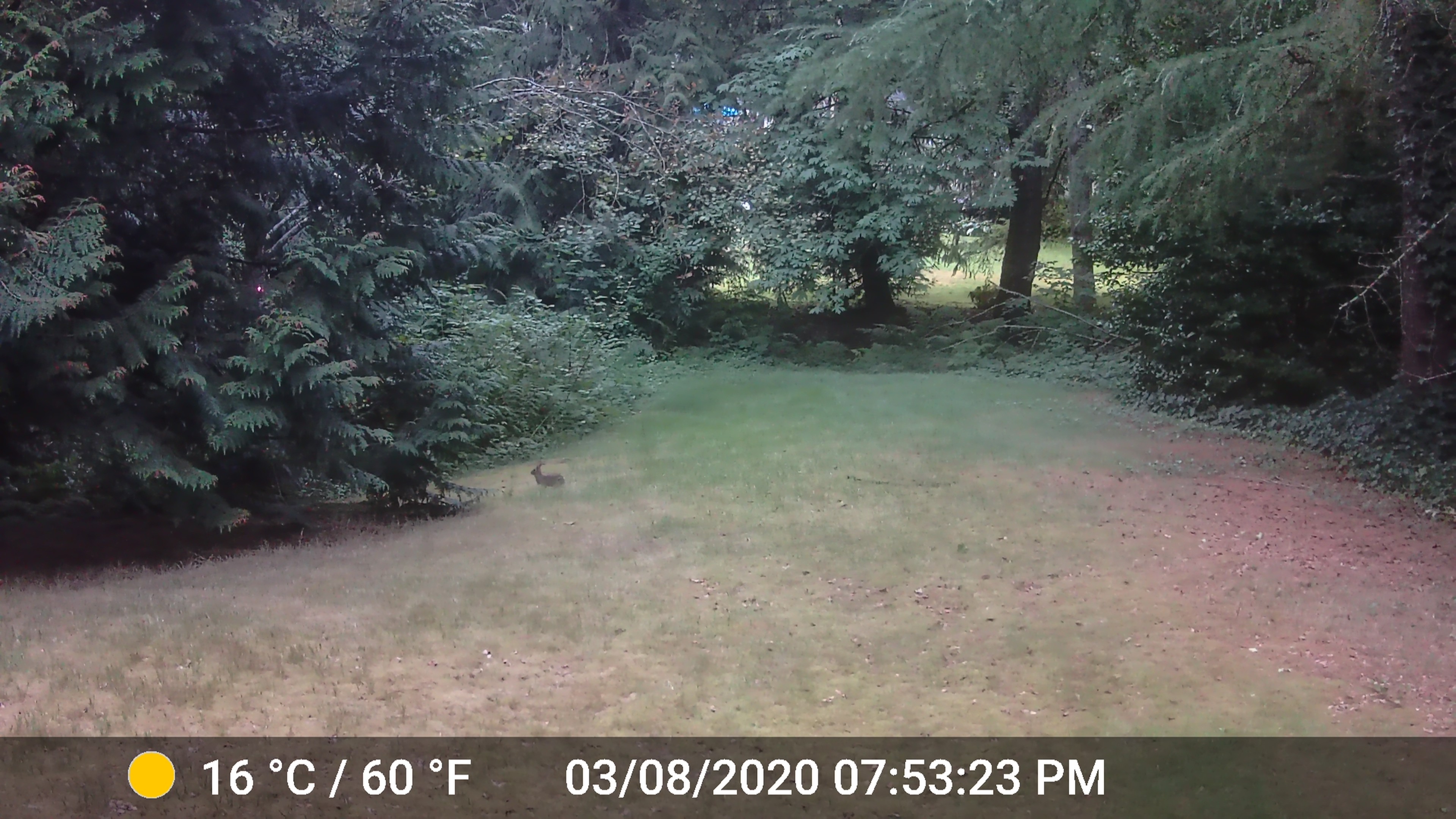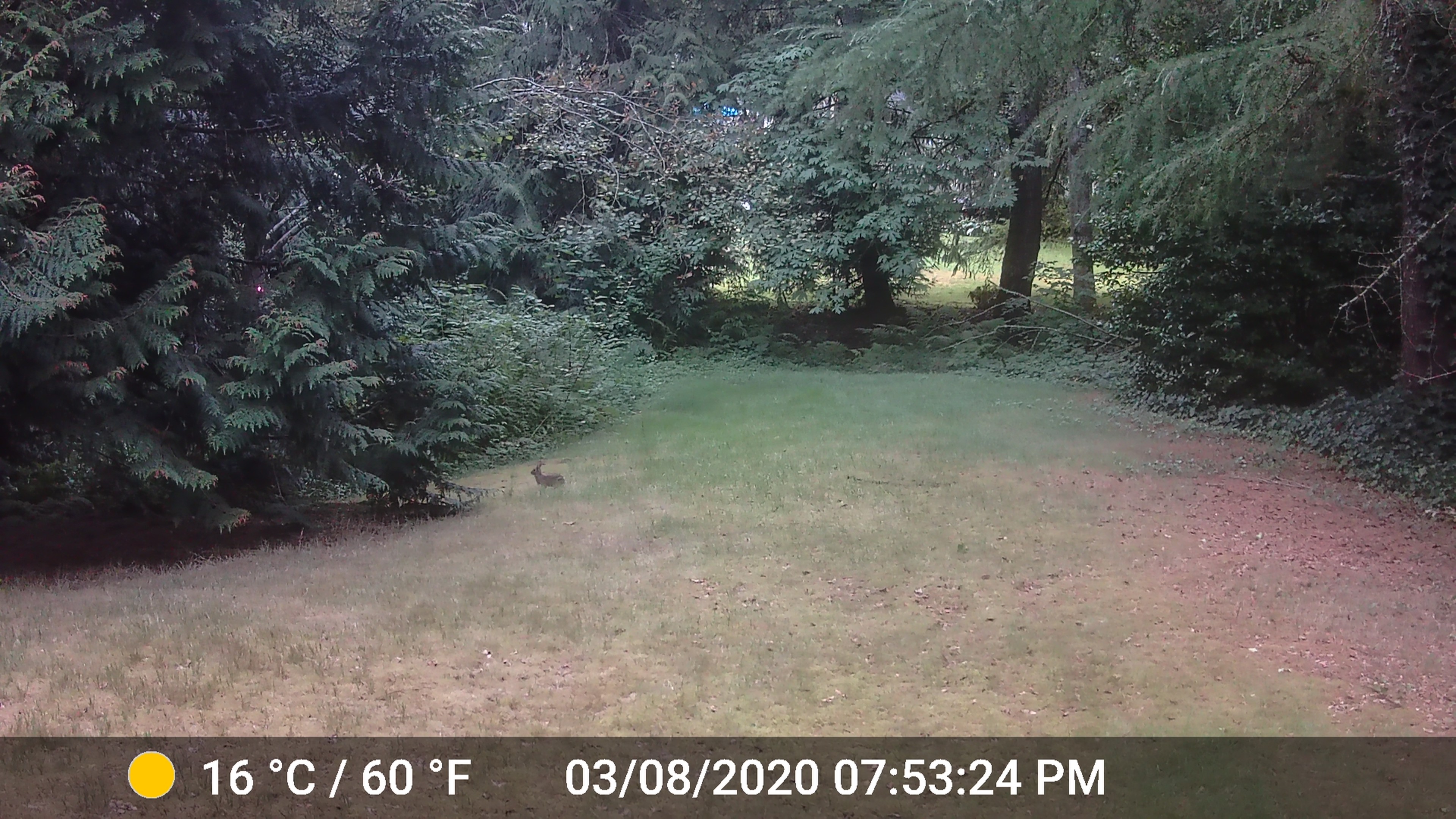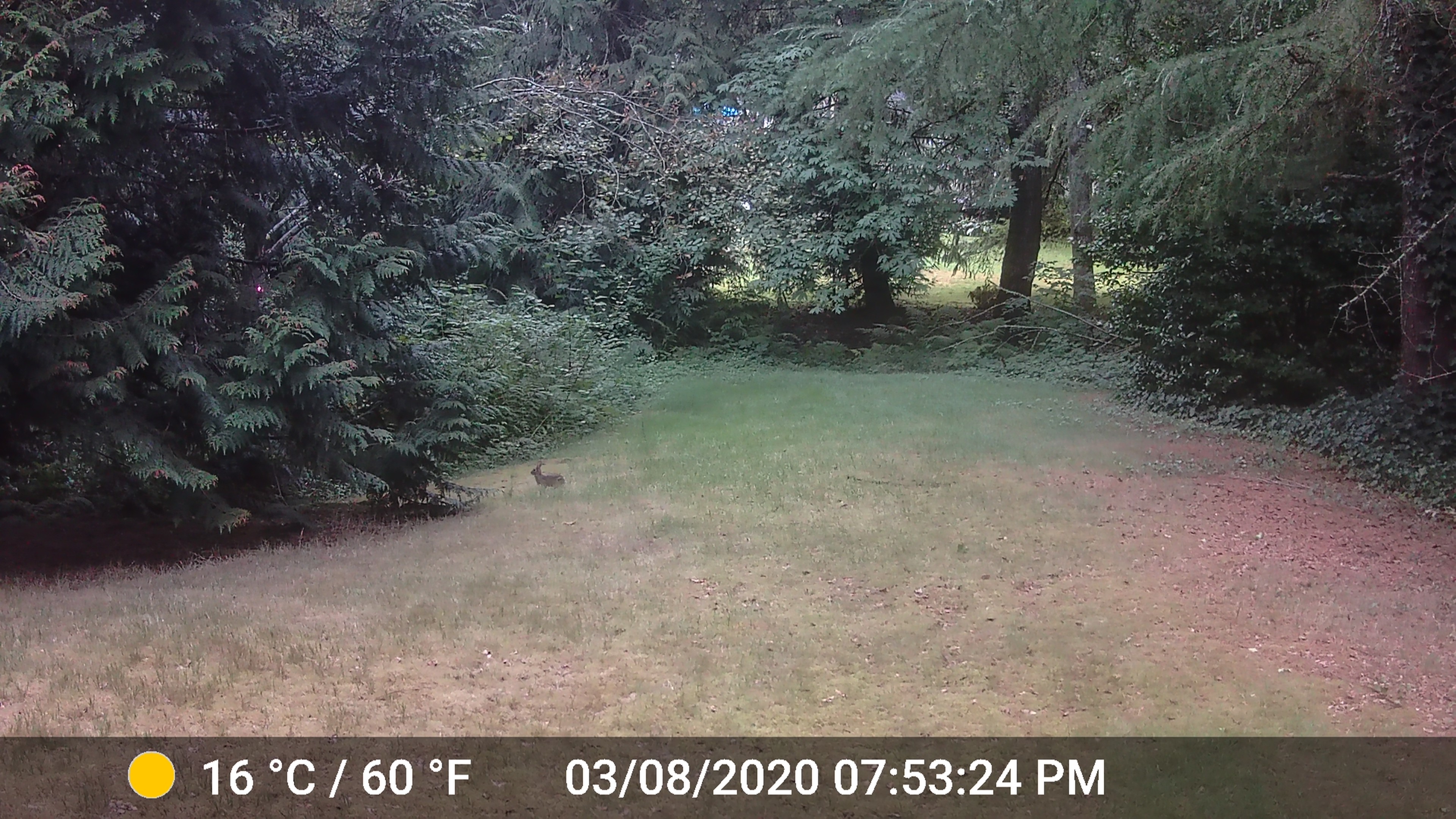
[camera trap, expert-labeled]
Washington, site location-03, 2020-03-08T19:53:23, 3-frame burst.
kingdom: Animalia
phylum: Chordata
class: Mammalia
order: Lagomorpha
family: Leporidae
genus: Sylvilagus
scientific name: Sylvilagus floridanus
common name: eastern cottontail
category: rabbit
Rabbit (eastern cottontail) (Sylvilagus floridanus).